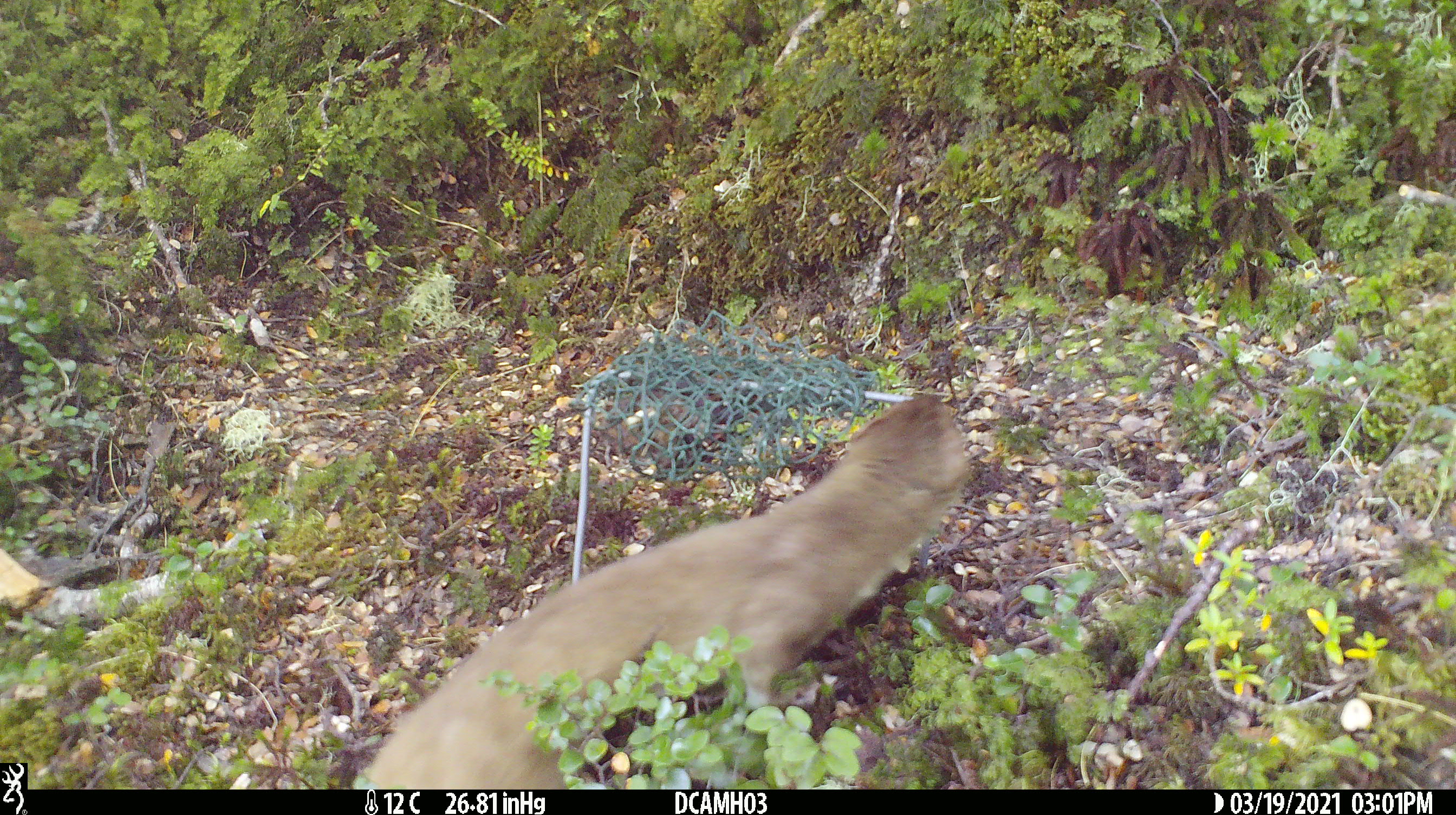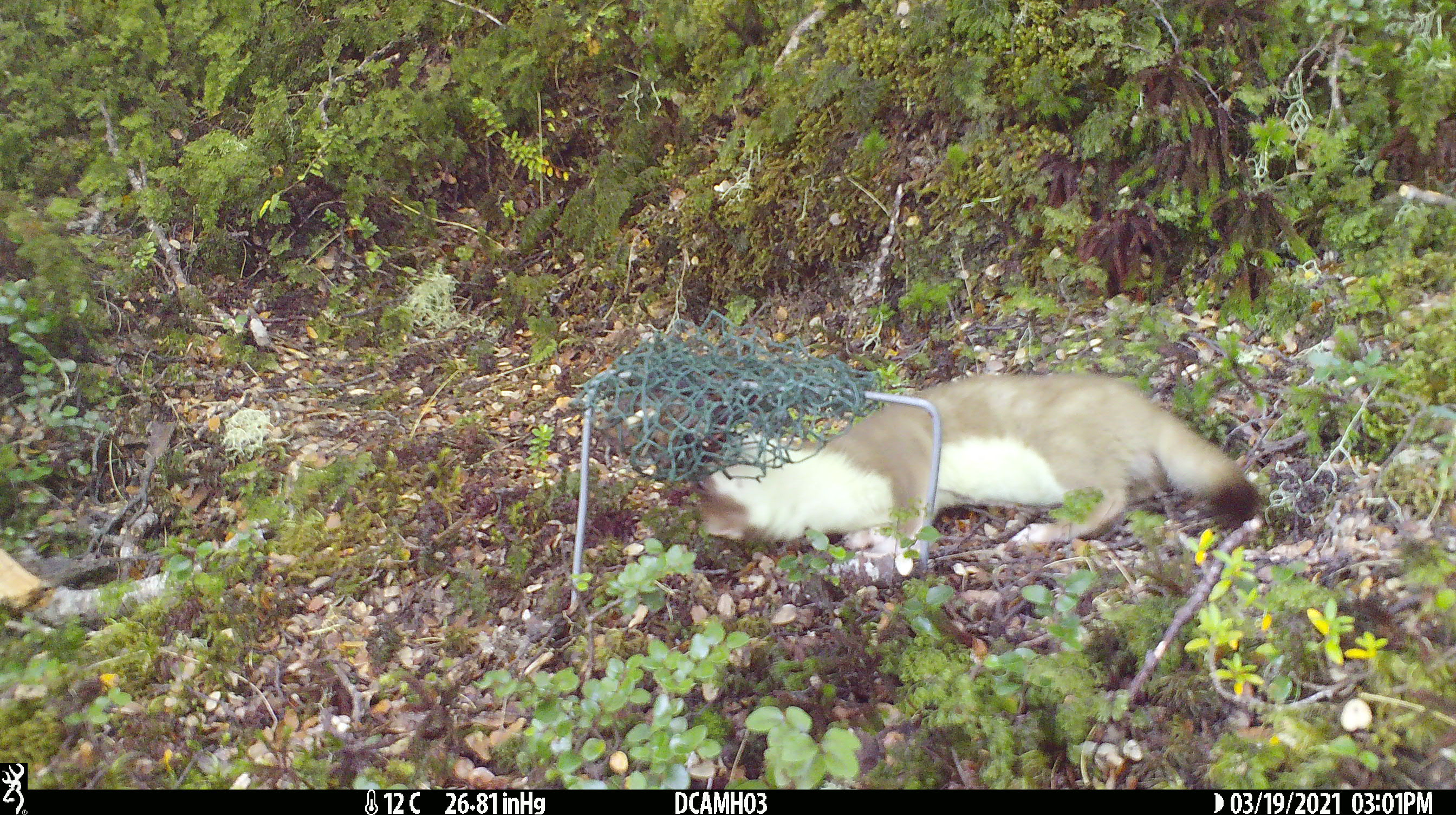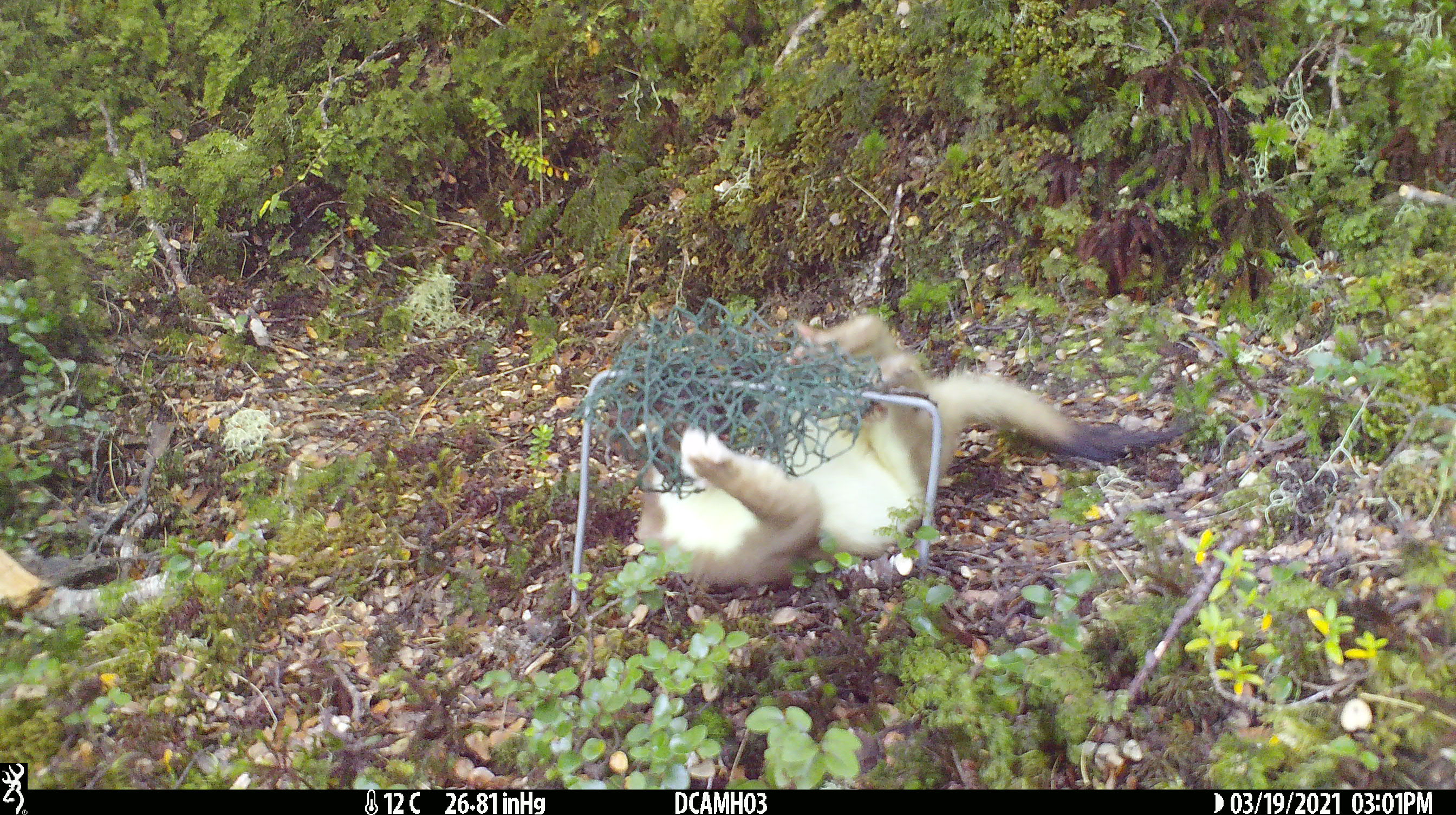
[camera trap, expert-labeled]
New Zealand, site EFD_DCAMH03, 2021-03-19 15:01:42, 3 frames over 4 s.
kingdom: Animalia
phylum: Chordata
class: Mammalia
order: Carnivora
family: Mustelidae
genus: Mustela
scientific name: Mustela erminea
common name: stoat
Stoat (Mustela erminea).